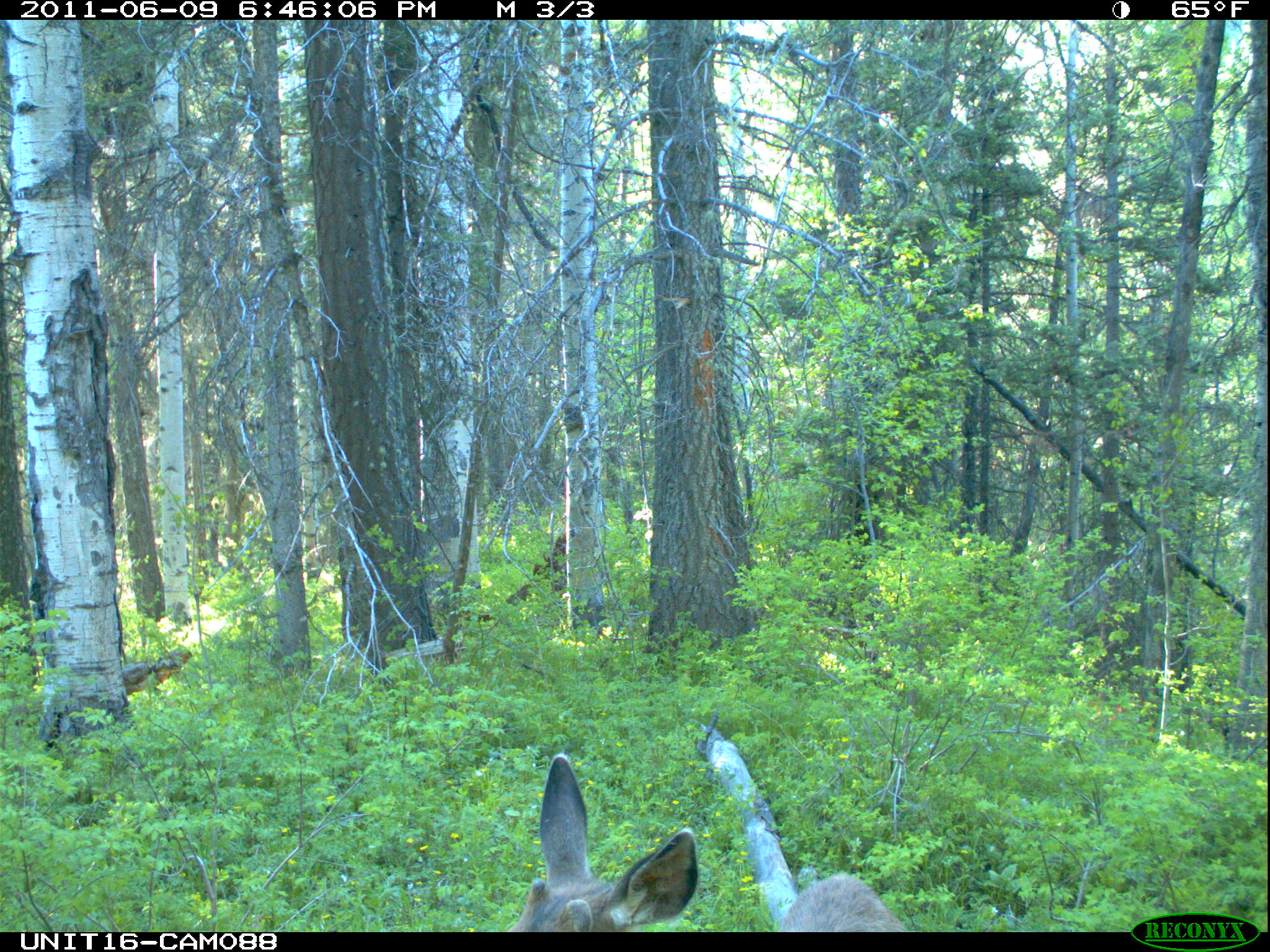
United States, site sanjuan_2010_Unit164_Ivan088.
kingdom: Animalia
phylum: Chordata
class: Mammalia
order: Artiodactyla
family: Cervidae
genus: Odocoileus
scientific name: Odocoileus hemionus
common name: mule deer